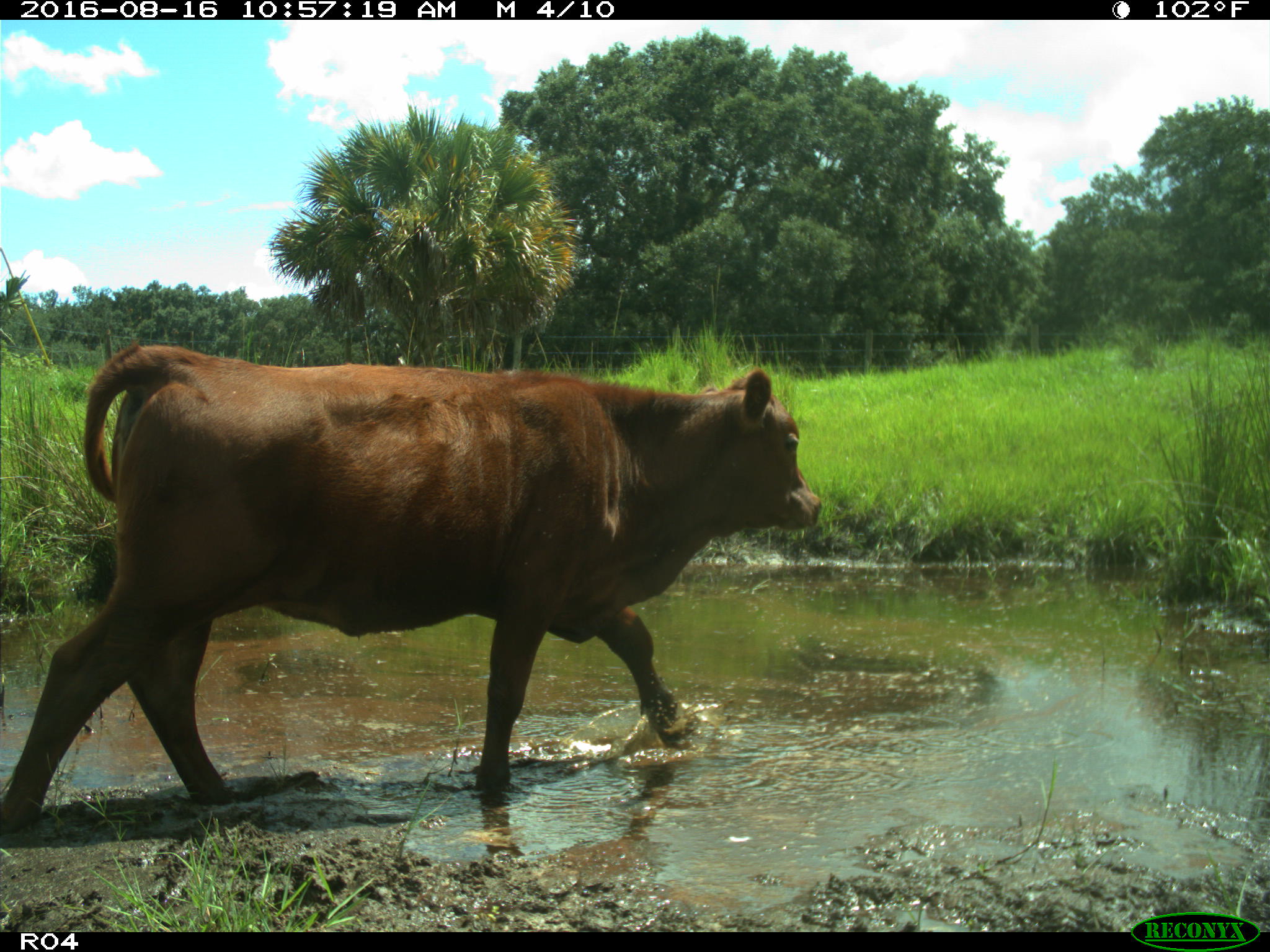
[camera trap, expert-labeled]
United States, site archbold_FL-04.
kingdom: Animalia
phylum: Chordata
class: Mammalia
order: Artiodactyla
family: Bovidae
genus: Bos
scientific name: Bos taurus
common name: domestic cow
Bos taurus (domestic cow).